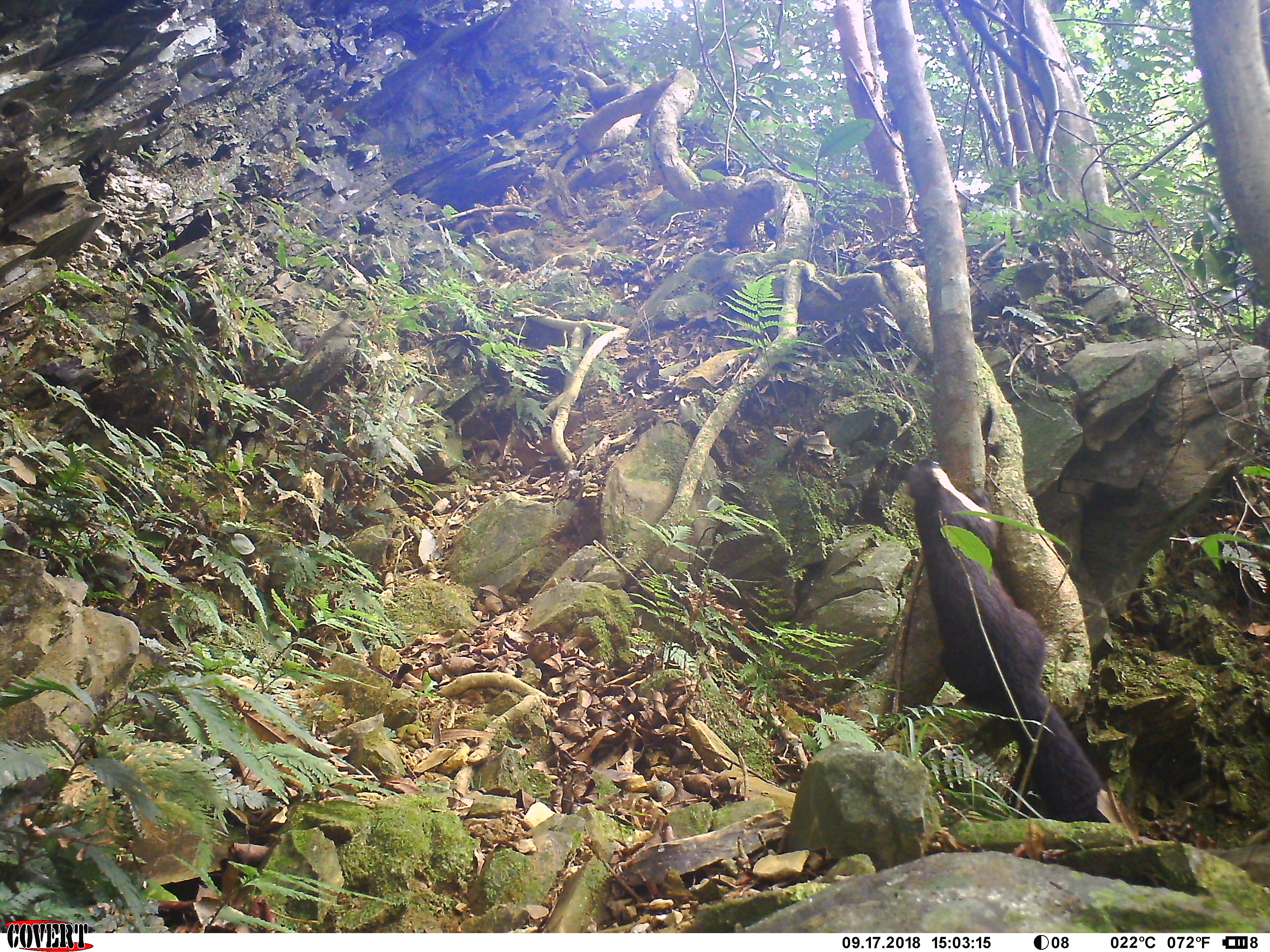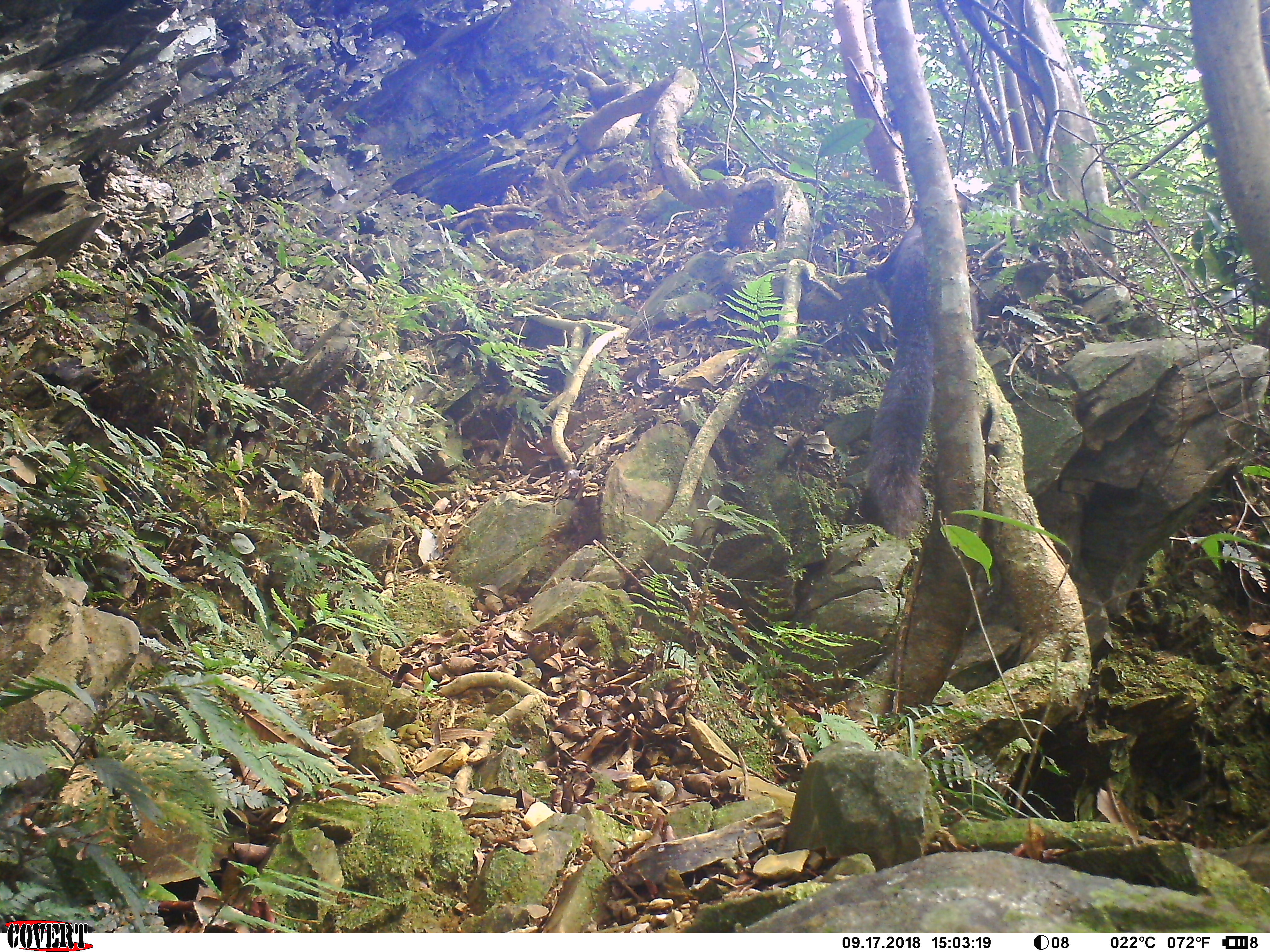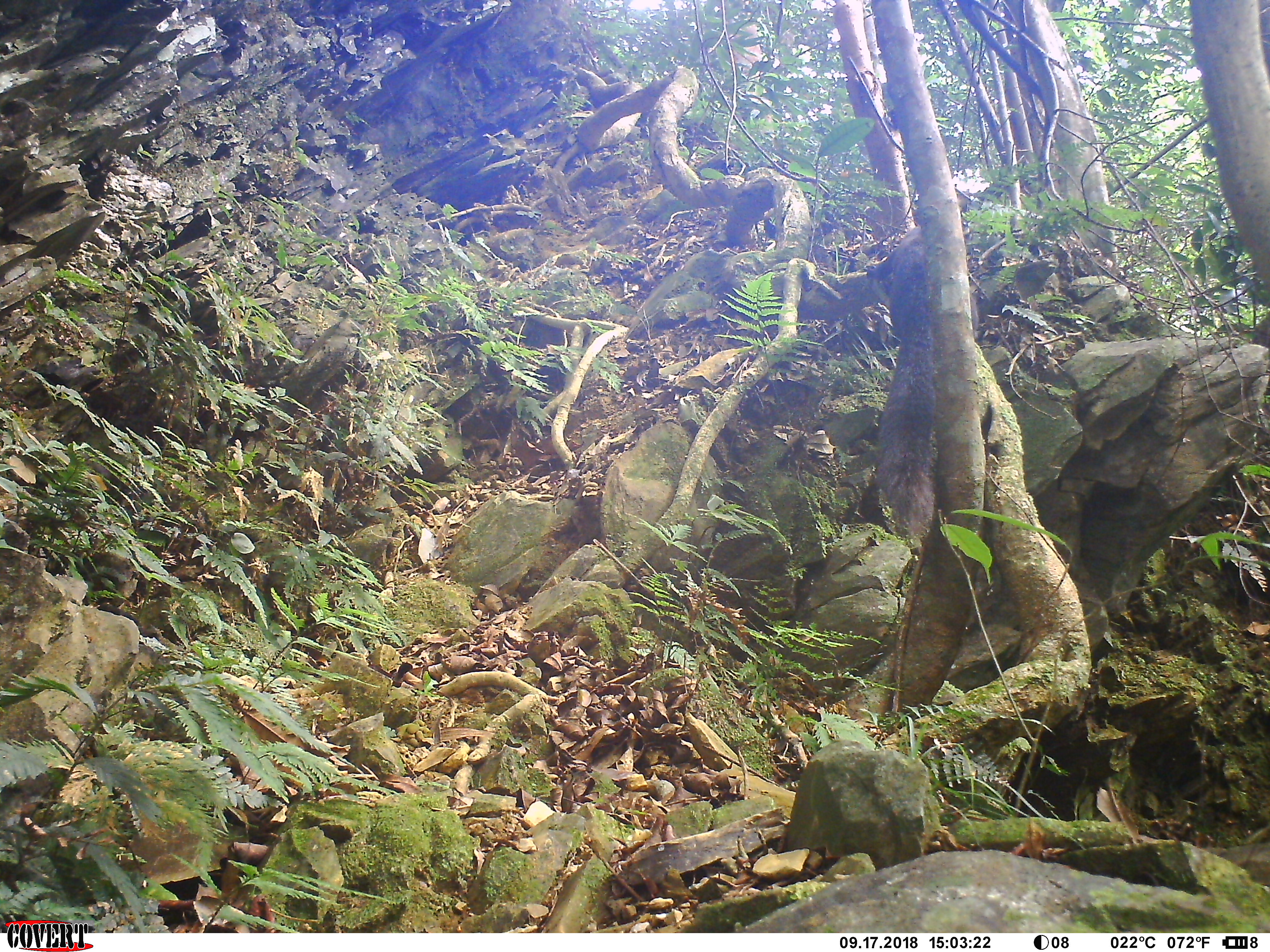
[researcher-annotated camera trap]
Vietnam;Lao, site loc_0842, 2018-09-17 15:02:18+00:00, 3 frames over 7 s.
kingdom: Animalia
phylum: Chordata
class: Mammalia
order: Rodentia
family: Sciuridae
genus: Ratufa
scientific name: Ratufa bicolor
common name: black giant squirrel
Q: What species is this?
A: Black giant squirrel (Ratufa bicolor).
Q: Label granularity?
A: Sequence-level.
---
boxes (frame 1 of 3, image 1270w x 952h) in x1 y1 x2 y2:
black giant squirrel: 902 457 1109 823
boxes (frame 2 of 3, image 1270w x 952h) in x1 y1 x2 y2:
black giant squirrel: 865 199 979 537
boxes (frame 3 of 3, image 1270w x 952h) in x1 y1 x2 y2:
black giant squirrel: 866 223 981 537